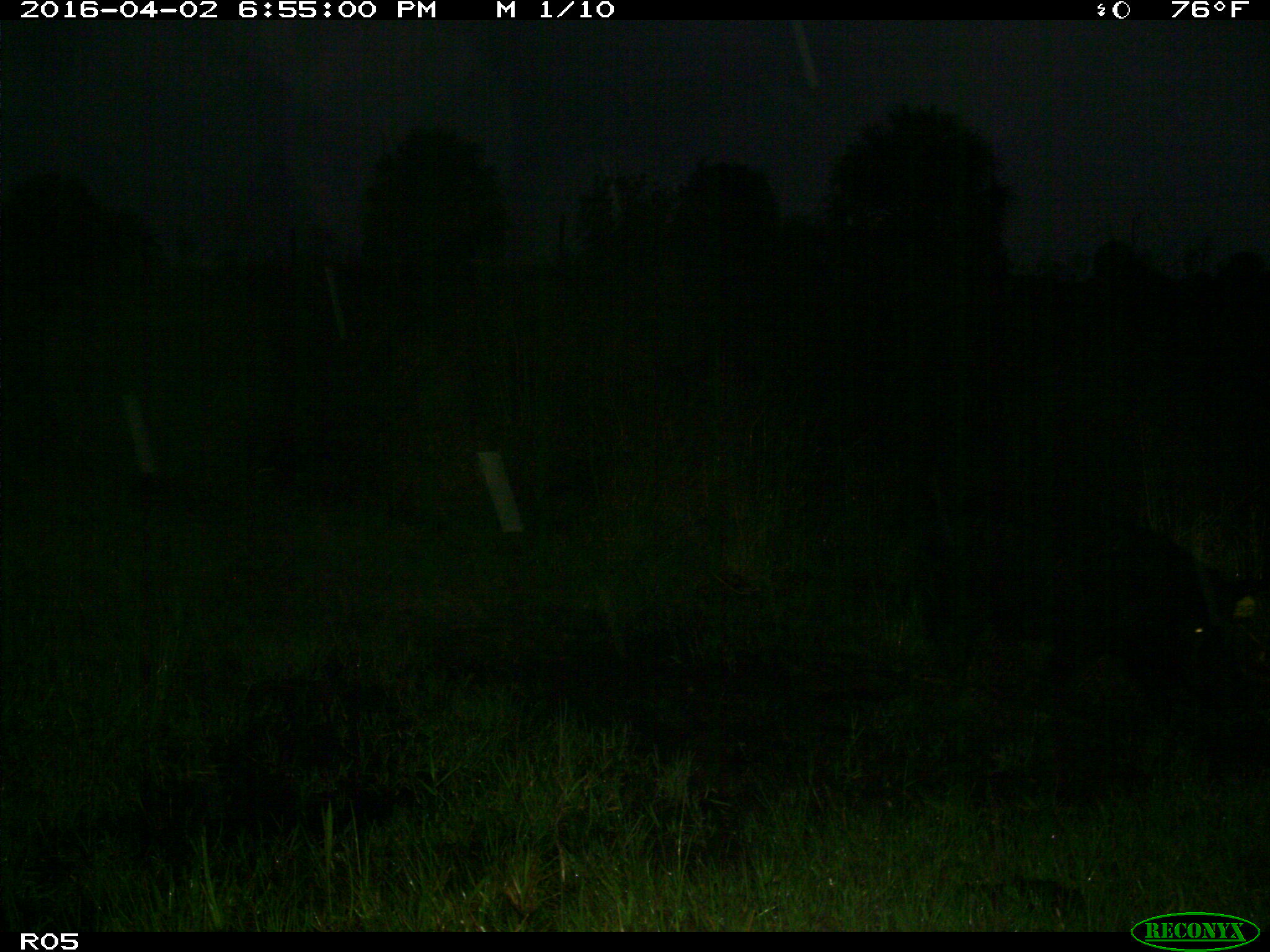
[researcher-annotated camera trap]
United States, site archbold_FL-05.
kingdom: Animalia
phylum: Chordata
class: Mammalia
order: Artiodactyla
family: Suidae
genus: Sus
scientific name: Sus scrofa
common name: wild boar